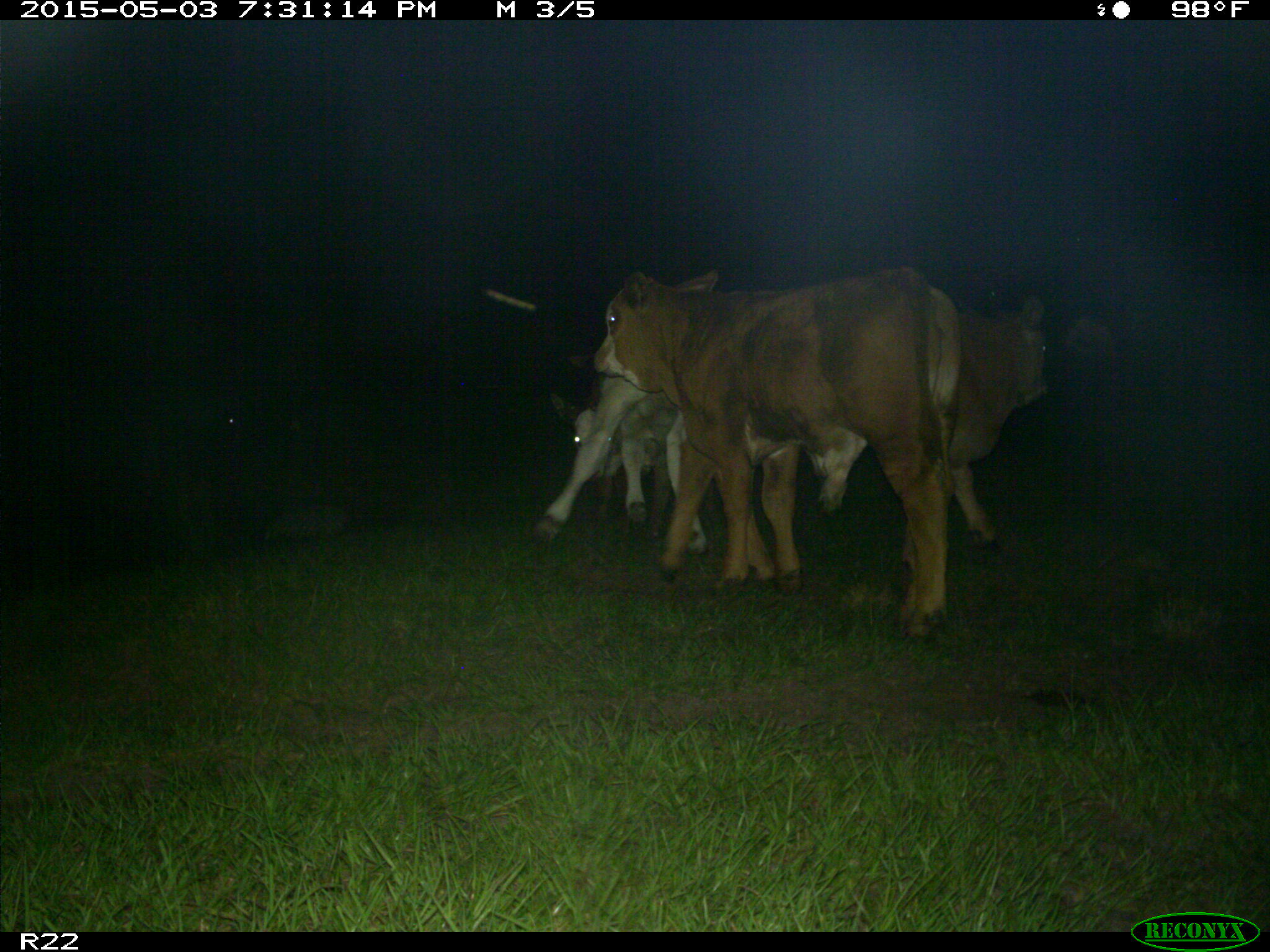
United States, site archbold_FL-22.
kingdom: Animalia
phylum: Chordata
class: Mammalia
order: Artiodactyla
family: Bovidae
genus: Bos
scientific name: Bos taurus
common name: domestic cow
Bos taurus (domestic cow).